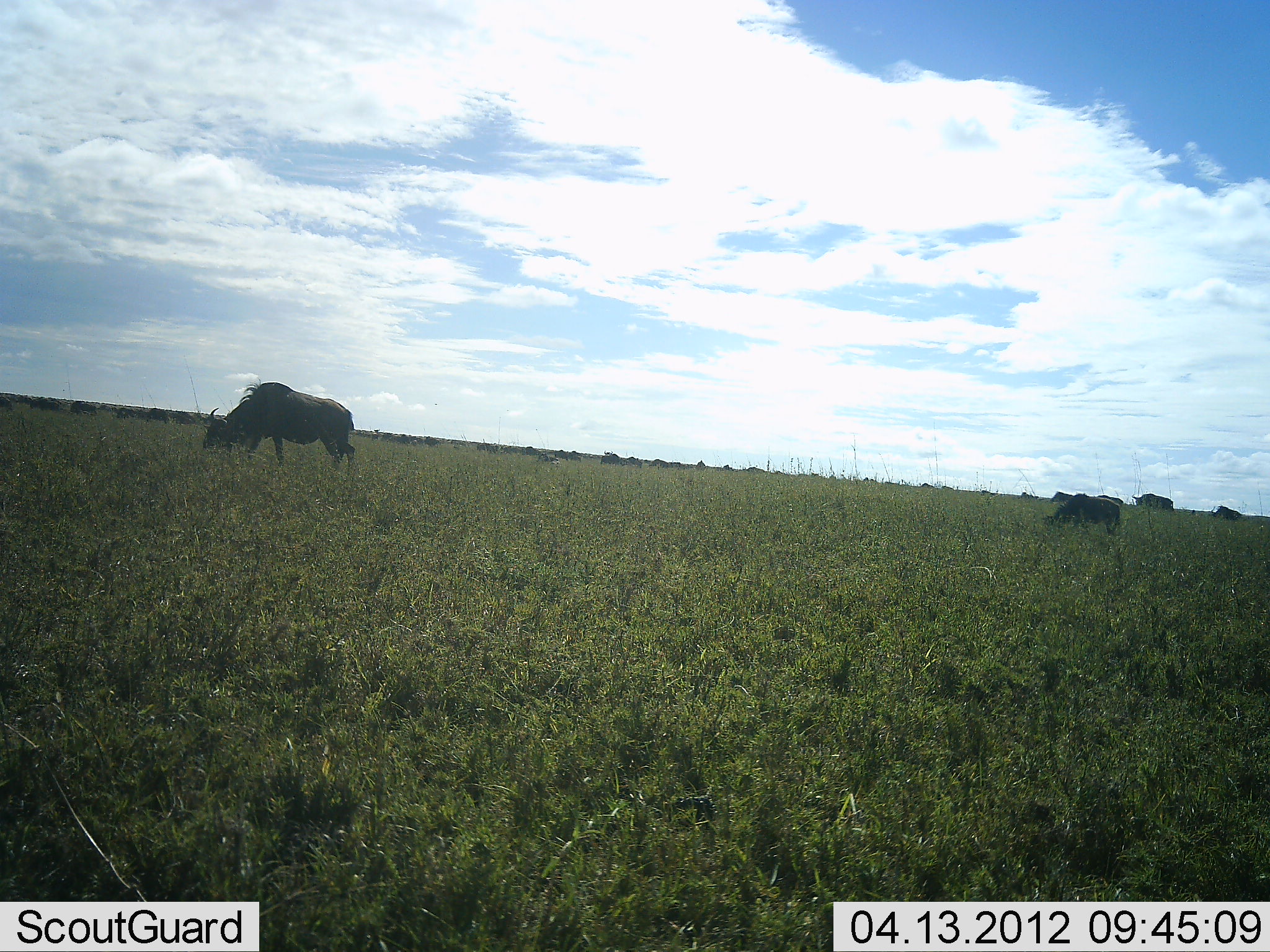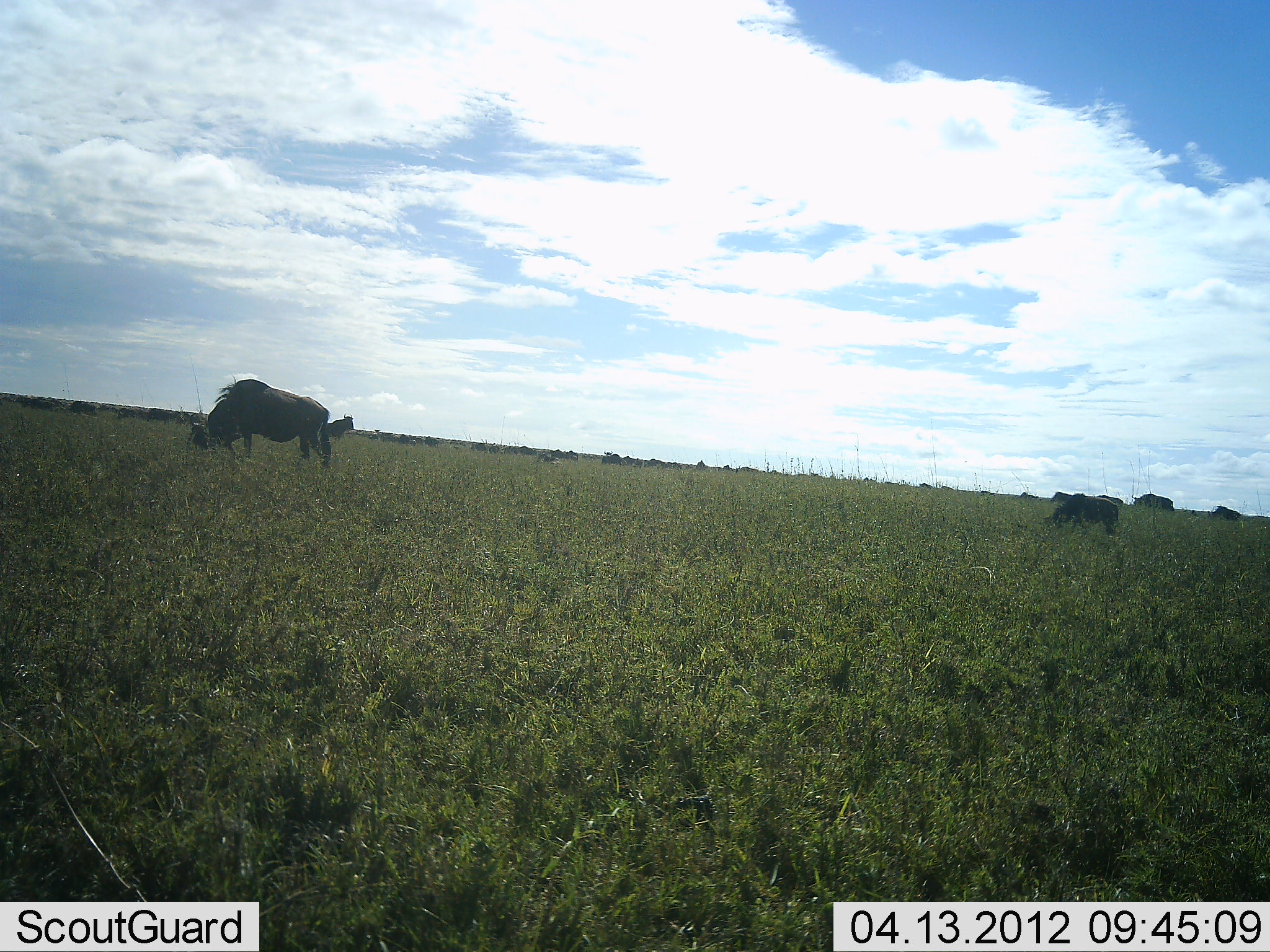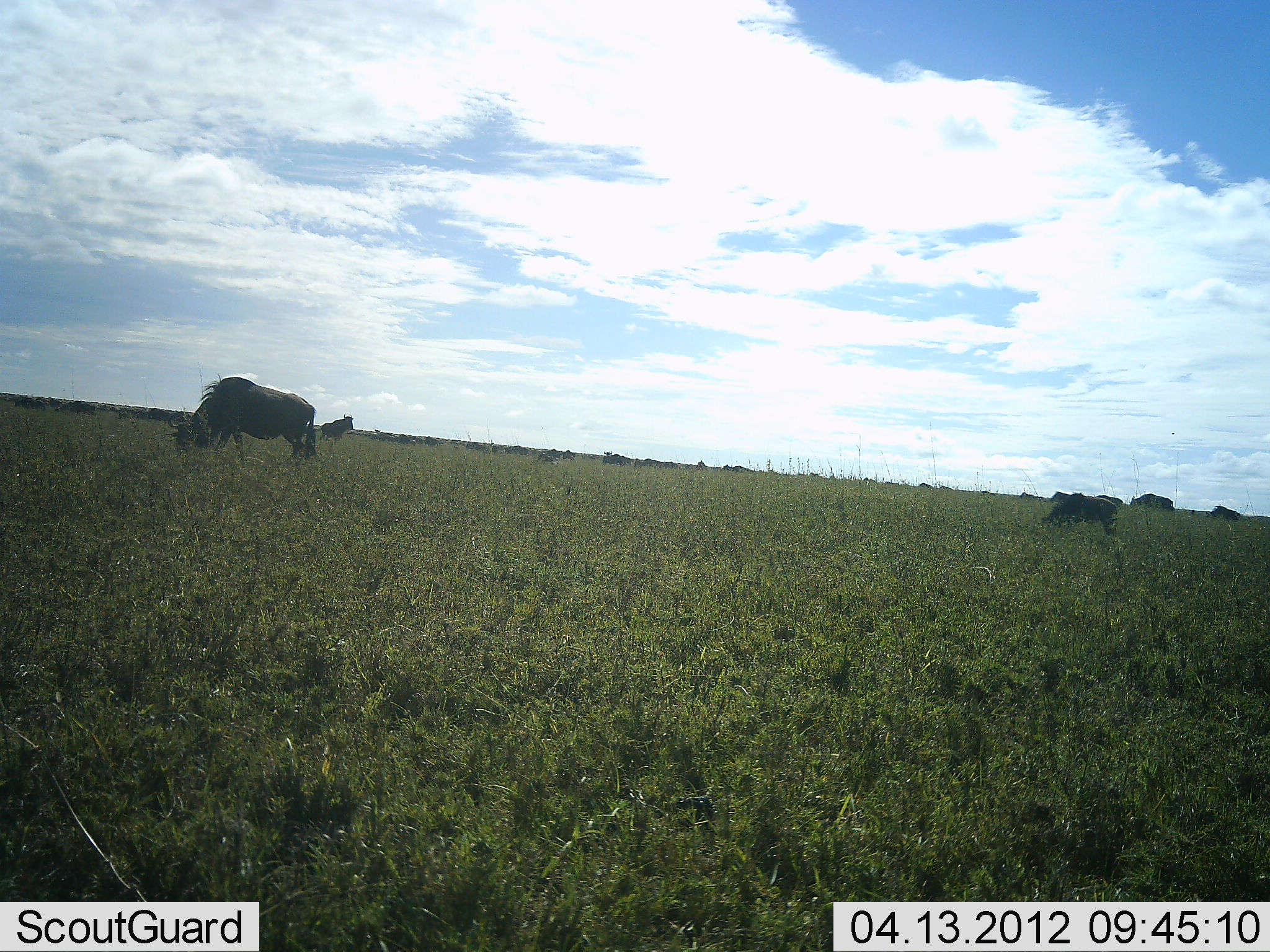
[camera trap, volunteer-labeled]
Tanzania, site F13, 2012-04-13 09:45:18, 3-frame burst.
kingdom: Animalia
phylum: Chordata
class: Mammalia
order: Artiodactyla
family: Bovidae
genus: Connochaetes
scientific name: Connochaetes taurinus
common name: blue wildebeest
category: wildebeest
Wildebeest (blue wildebeest) (Connochaetes taurinus), count 11-50. Behavior (volunteer vote fractions): standing 44%, resting 0%, moving 48%, interacting 0%. Young present (vote fraction): 8%. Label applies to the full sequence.